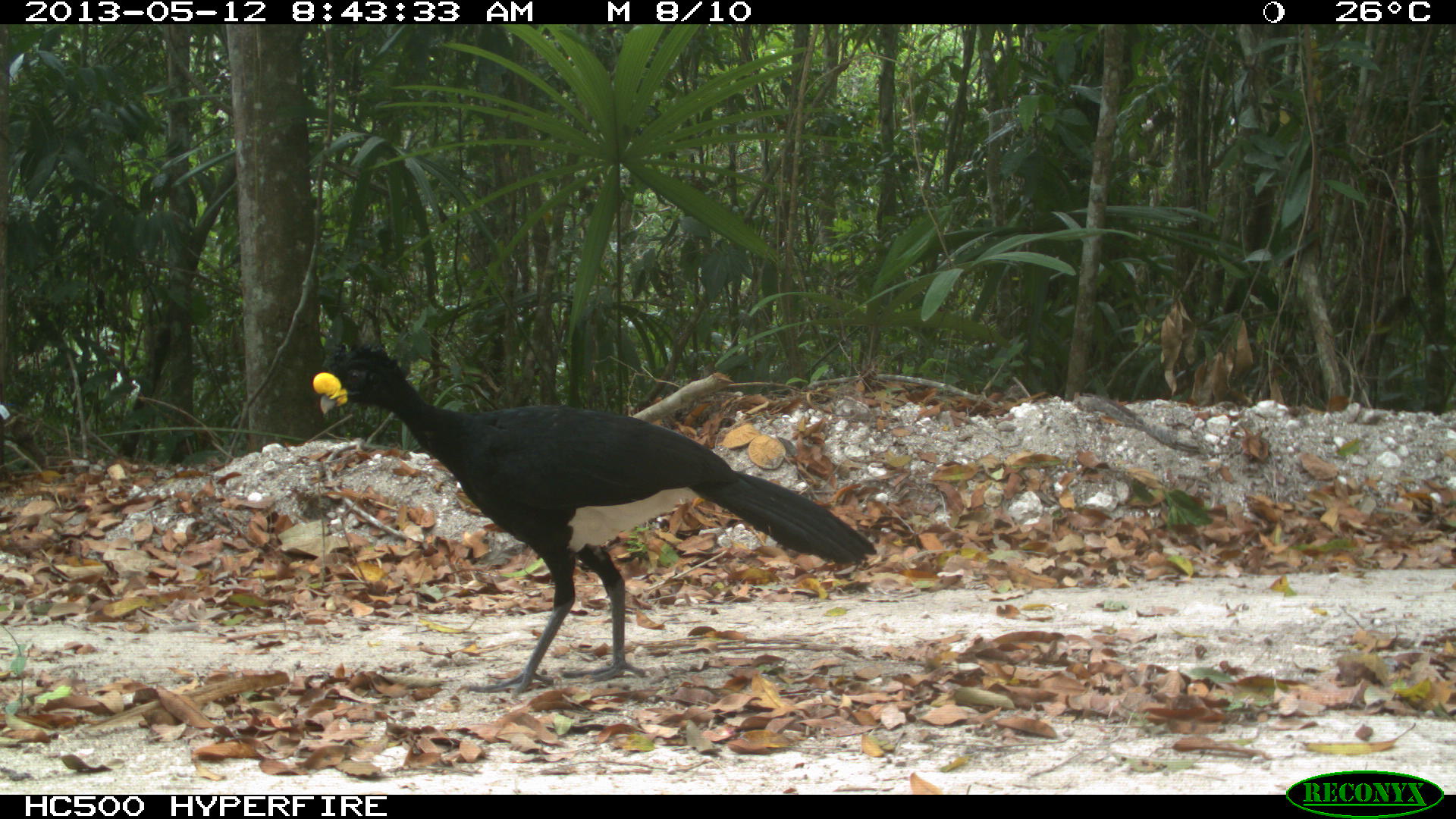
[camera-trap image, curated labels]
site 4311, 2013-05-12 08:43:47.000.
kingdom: Animalia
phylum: Chordata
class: Aves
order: Galliformes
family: Cracidae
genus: Crax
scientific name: Crax rubra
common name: great curassow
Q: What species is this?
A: Crax rubra (great curassow).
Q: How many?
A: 1.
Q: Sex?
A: Male.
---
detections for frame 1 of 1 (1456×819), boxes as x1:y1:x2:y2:
crax rubra: 308:344:878:699